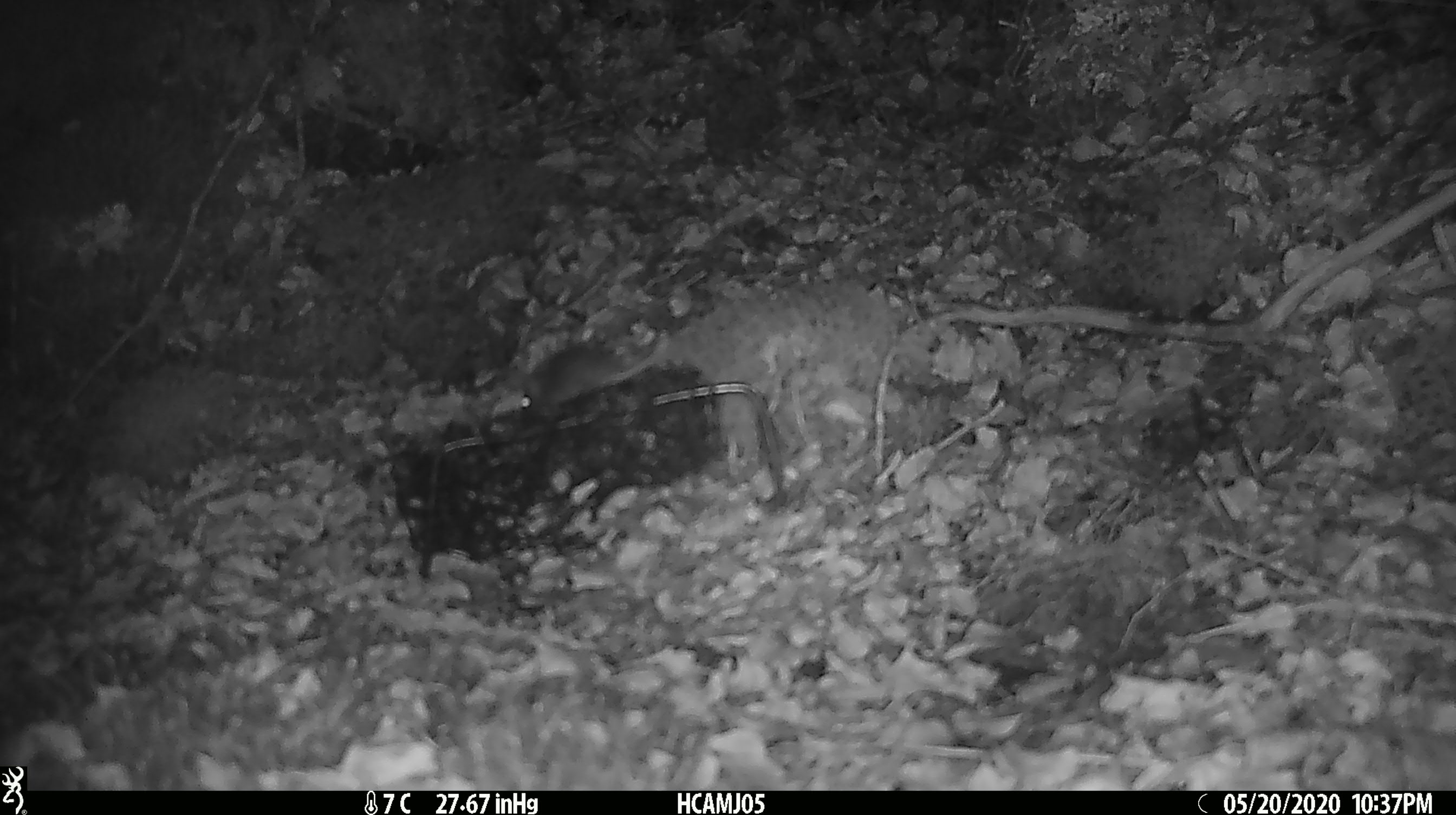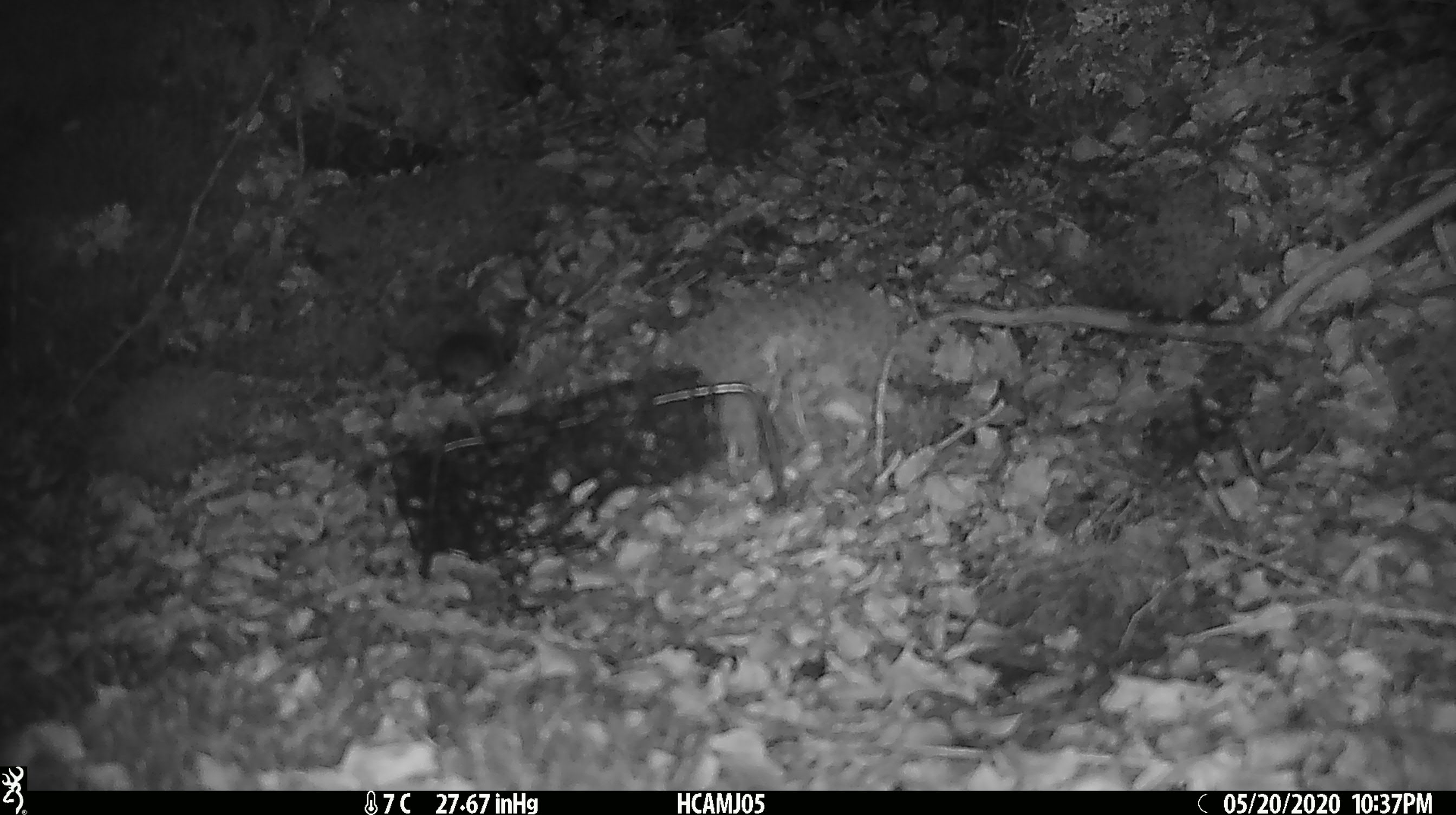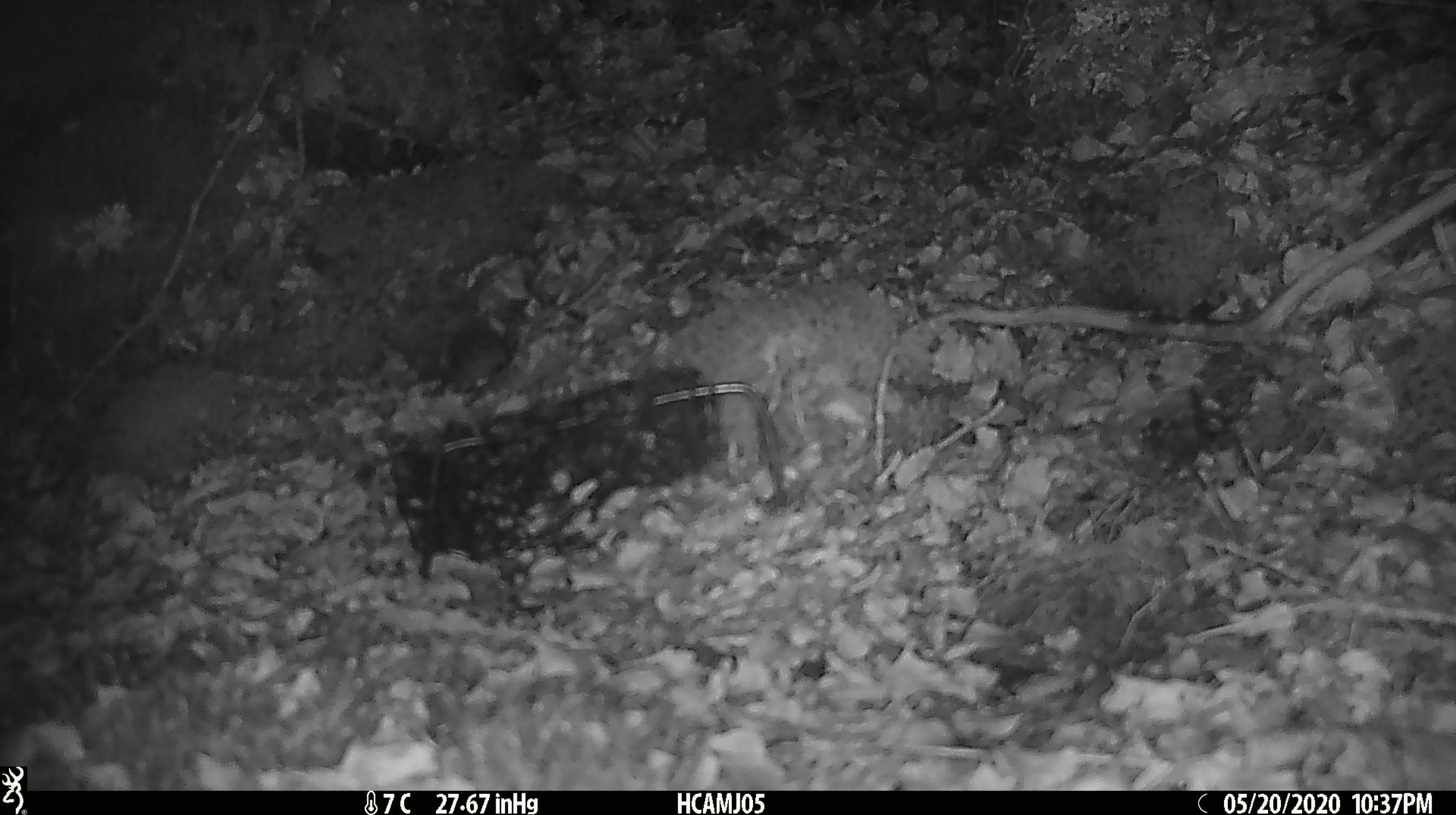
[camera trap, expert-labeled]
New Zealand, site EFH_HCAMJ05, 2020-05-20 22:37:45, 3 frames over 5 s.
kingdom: Animalia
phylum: Chordata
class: Mammalia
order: Rodentia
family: Muridae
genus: Mus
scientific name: Mus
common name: mouse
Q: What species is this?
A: Mouse (Mus).